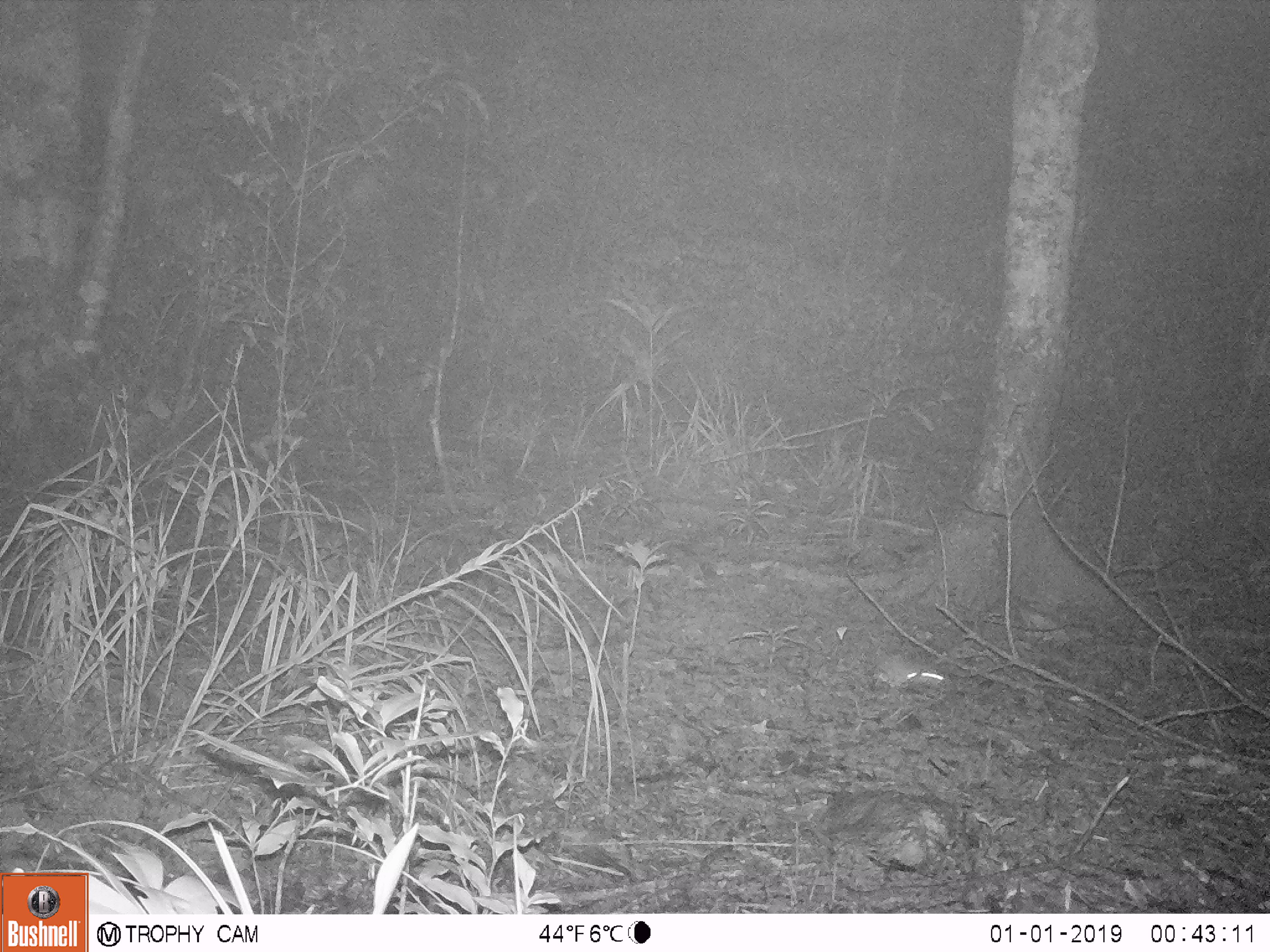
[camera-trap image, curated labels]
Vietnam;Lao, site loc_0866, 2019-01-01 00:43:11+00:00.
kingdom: Animalia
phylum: Chordata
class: Mammalia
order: Rodentia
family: Muridae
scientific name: Muridae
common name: old-world mice and rats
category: unidentified murid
Unidentified murid (old-world mice and rats) (Muridae). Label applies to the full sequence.